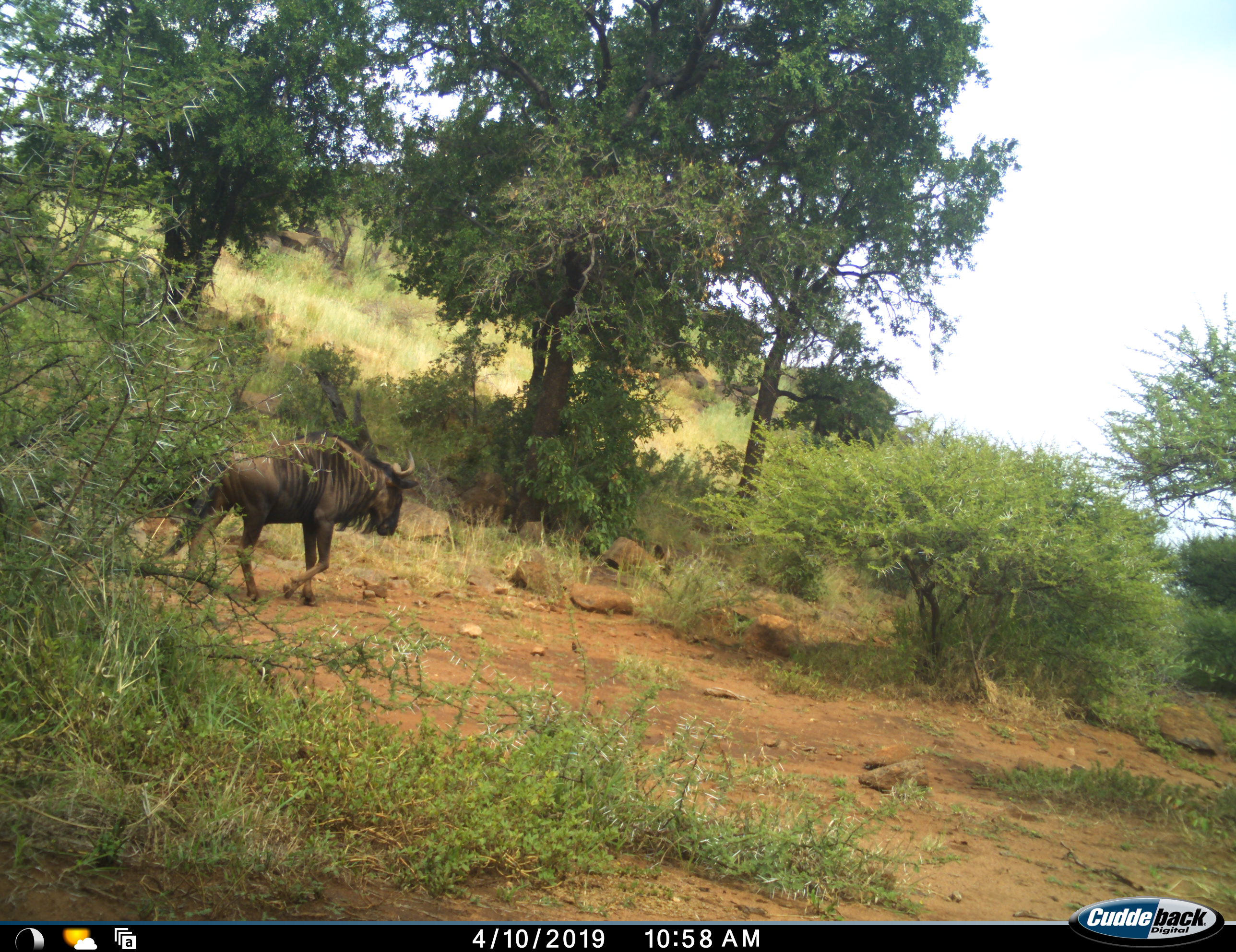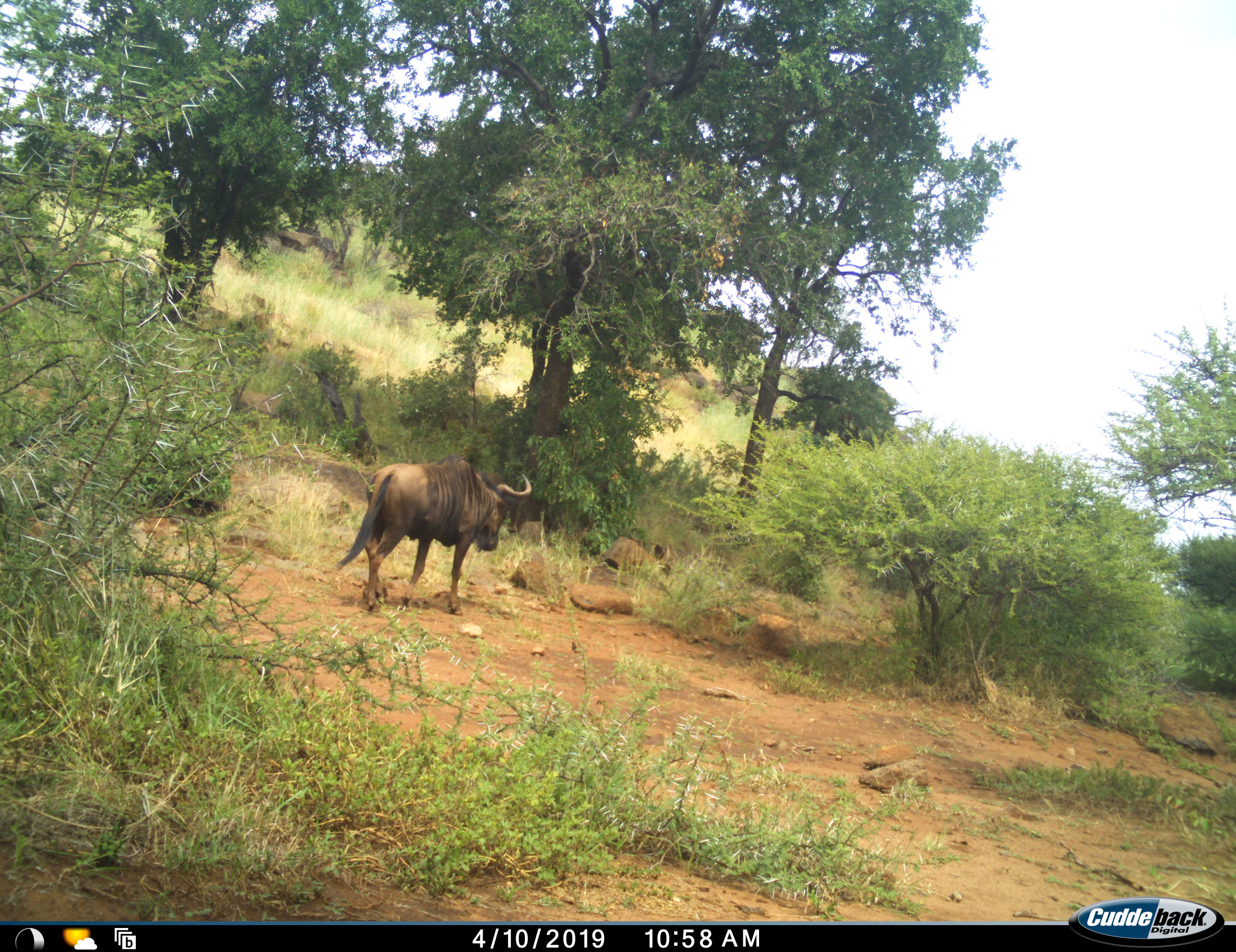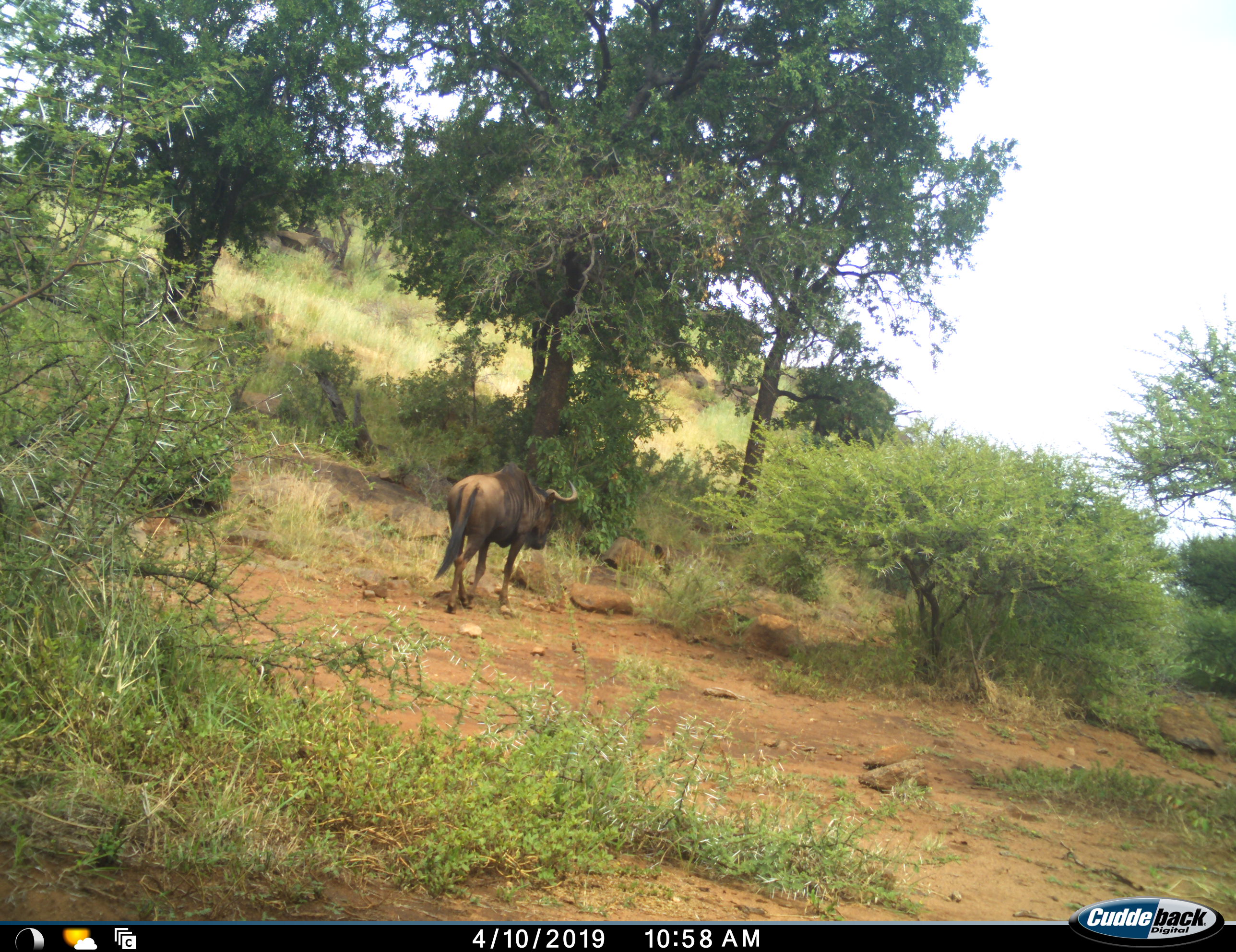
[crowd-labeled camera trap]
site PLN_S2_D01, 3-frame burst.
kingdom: Animalia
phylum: Chordata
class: Mammalia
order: Artiodactyla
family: Bovidae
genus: Connochaetes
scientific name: Connochaetes taurinus taurinus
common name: blue wildebeest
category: wildebeestblue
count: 1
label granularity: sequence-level